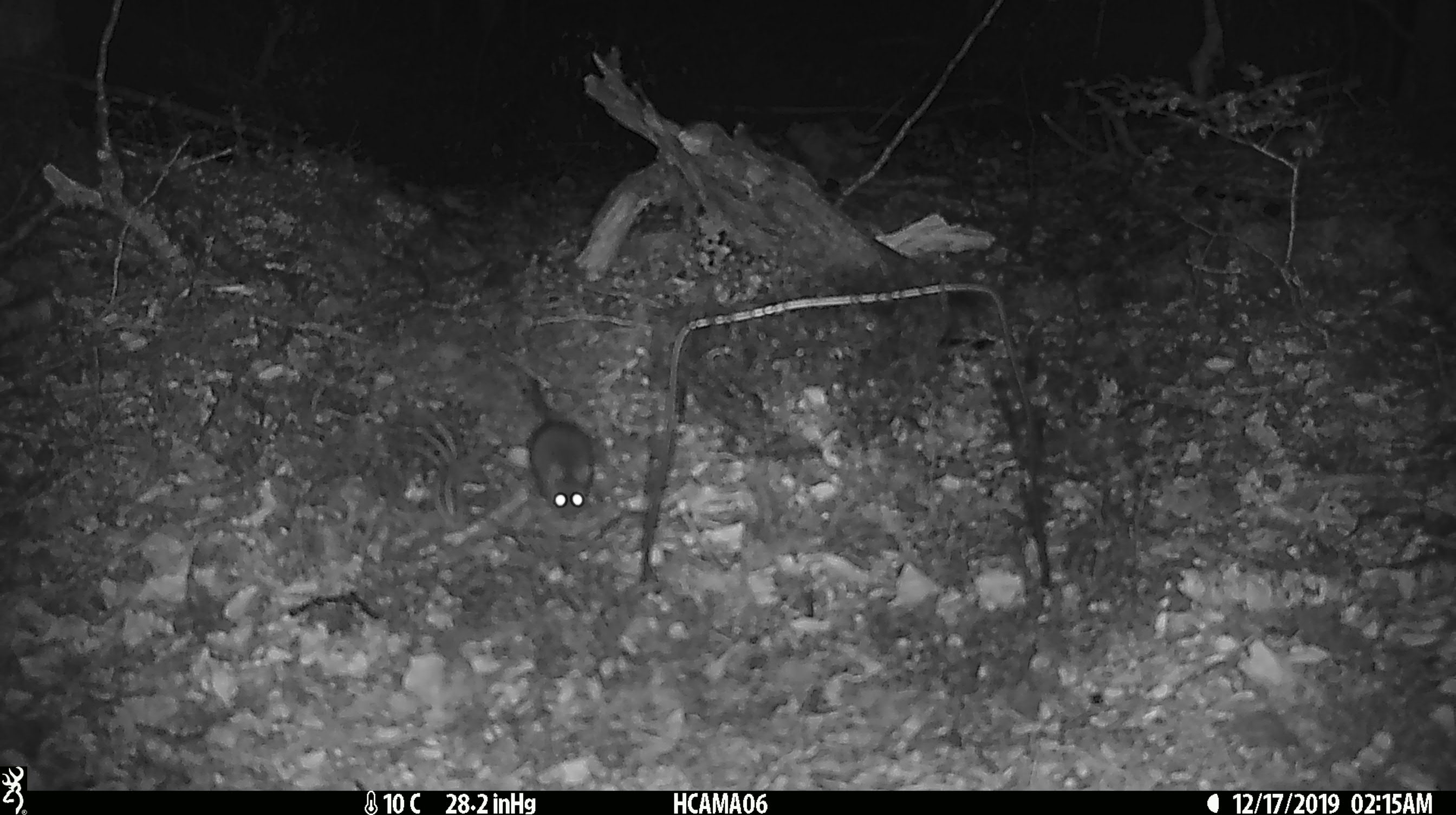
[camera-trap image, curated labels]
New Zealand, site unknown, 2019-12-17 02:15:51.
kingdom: Animalia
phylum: Chordata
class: Mammalia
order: Rodentia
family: Muridae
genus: Mus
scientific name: Mus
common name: mouse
Mouse (Mus).